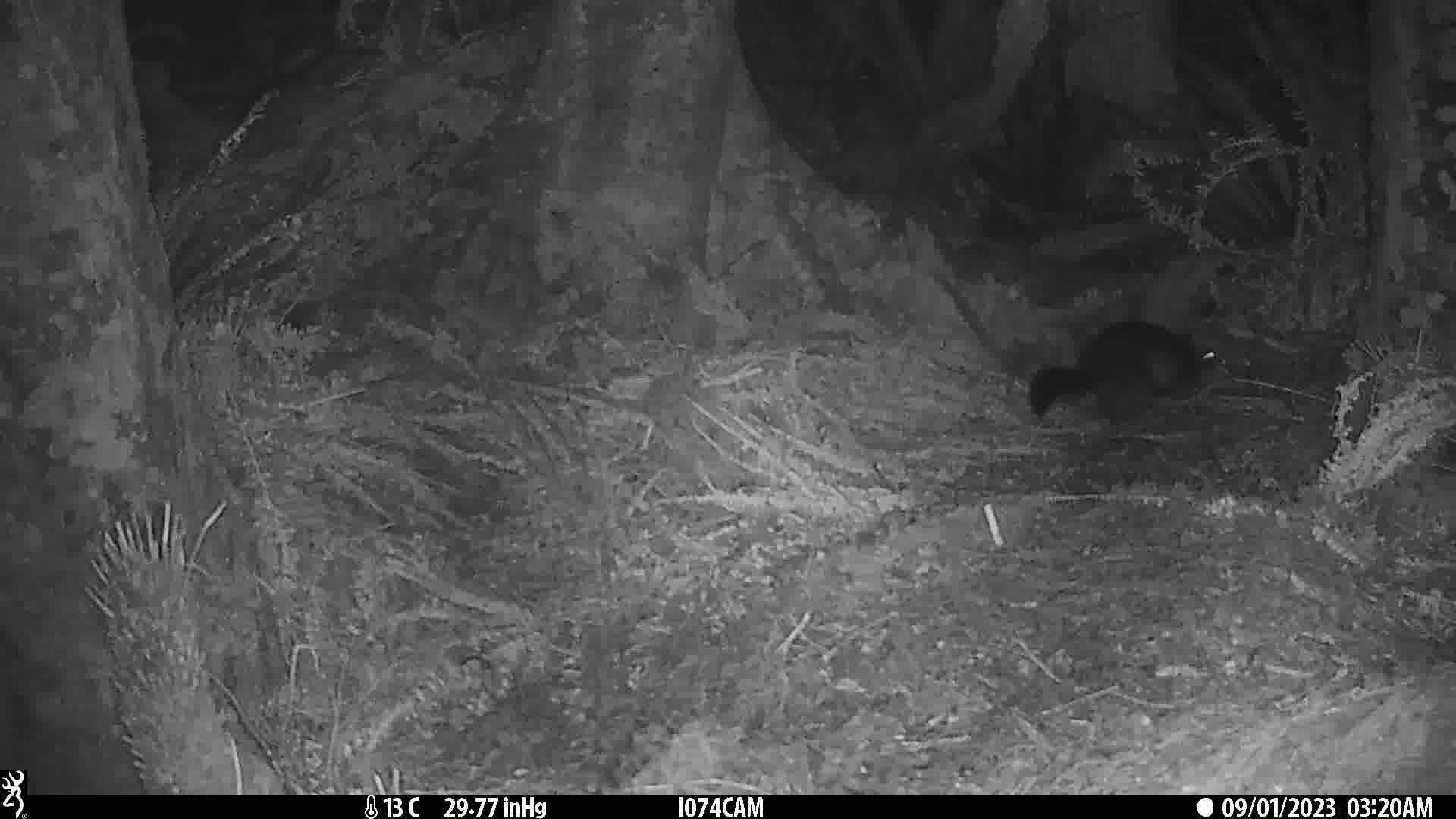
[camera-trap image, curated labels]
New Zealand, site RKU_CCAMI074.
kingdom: Animalia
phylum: Chordata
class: Mammalia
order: Diprotodontia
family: Phalangeridae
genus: Trichosurus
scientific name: Trichosurus vulpecula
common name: common brushtail possum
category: possum